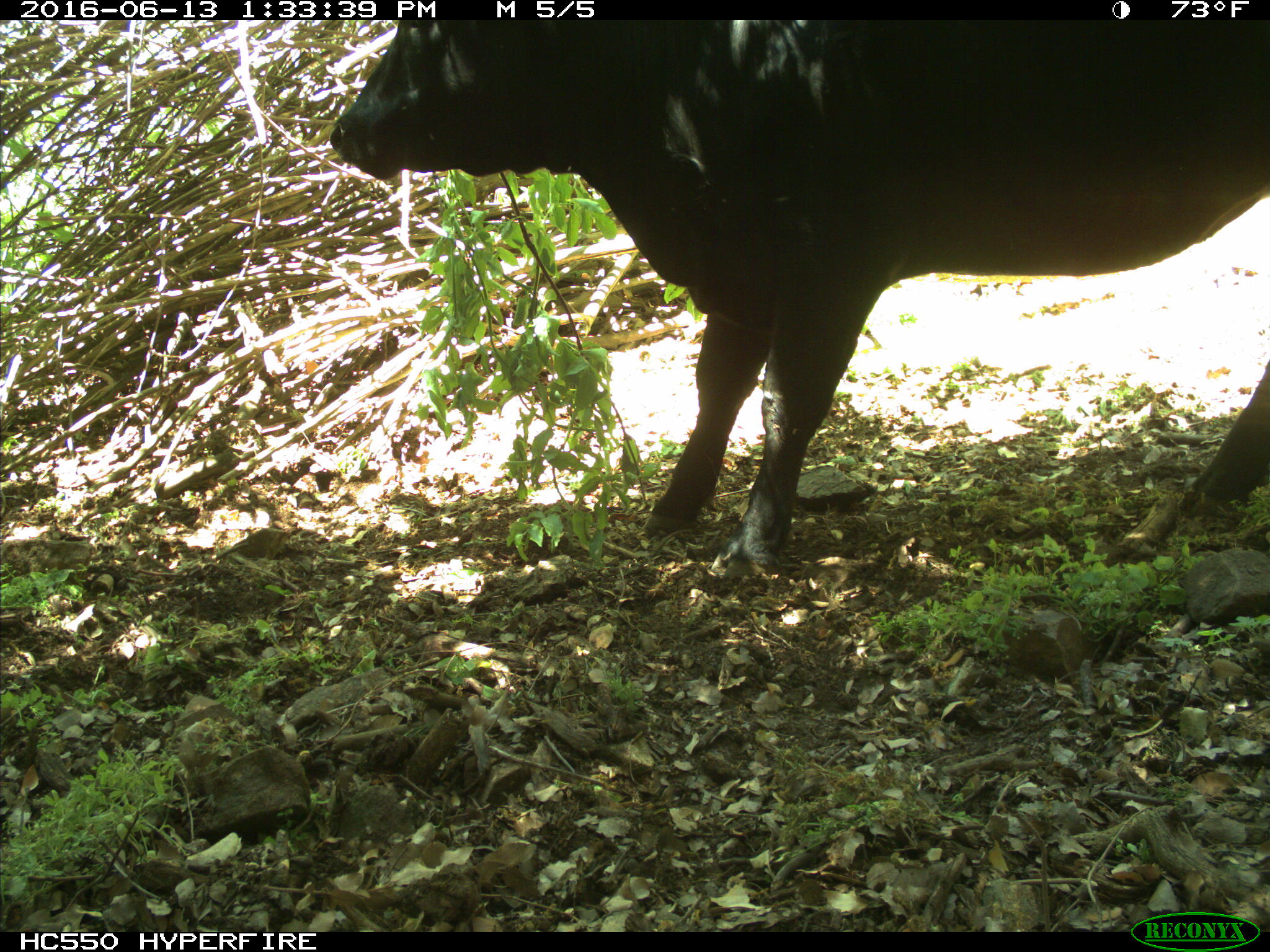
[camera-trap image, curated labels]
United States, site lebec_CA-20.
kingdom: Animalia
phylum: Chordata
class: Mammalia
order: Artiodactyla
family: Bovidae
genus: Bos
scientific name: Bos taurus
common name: domestic cow